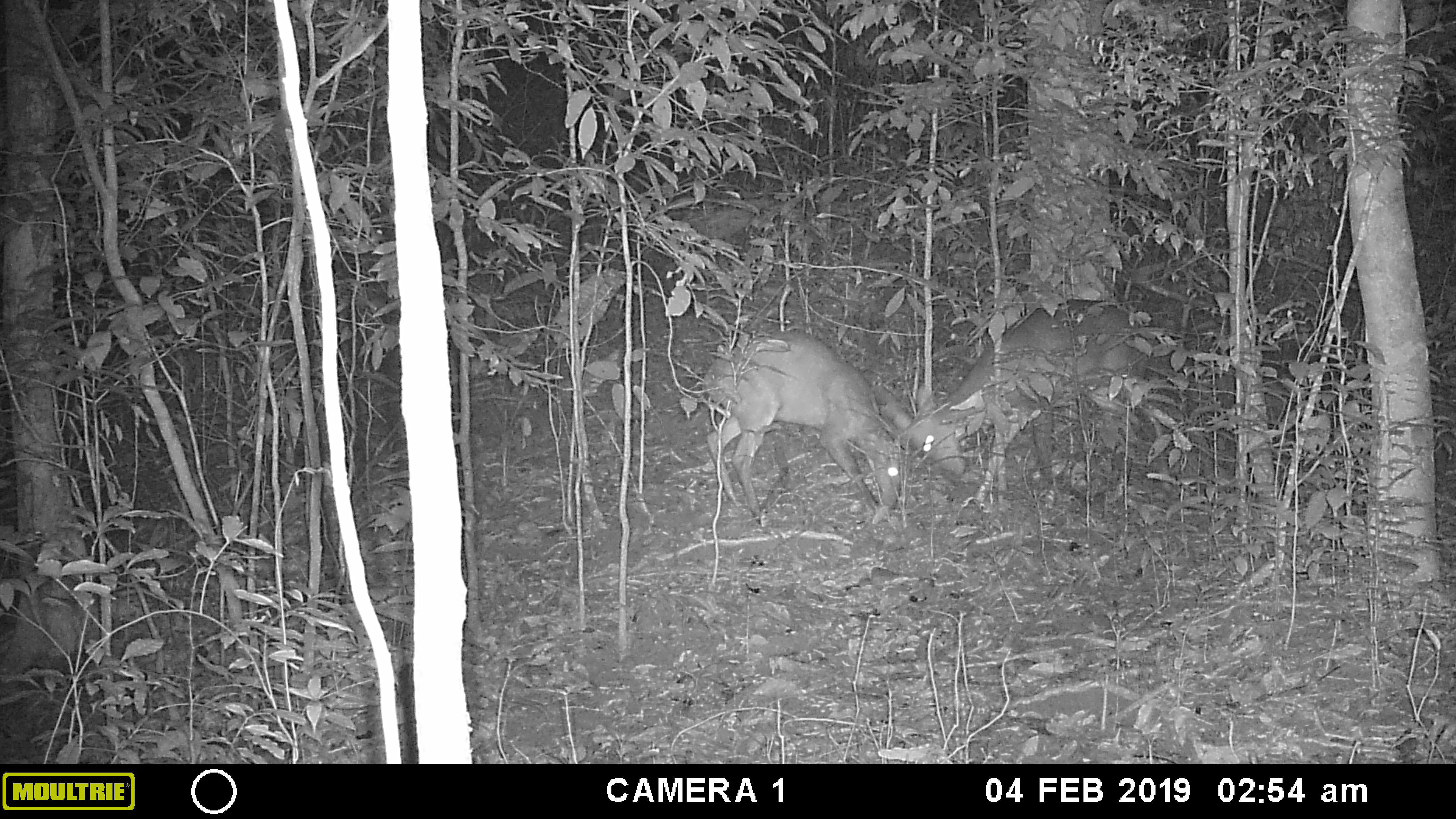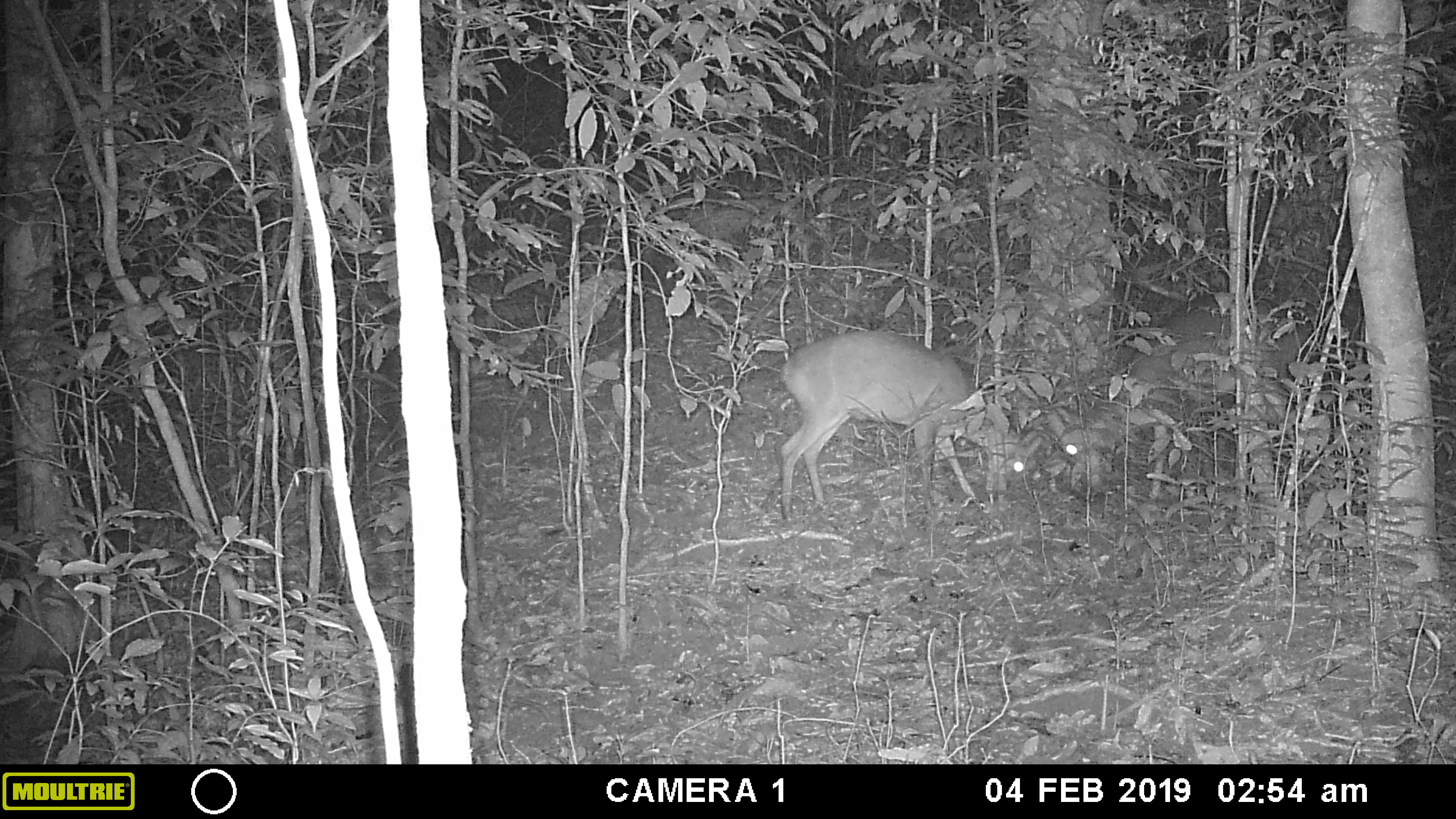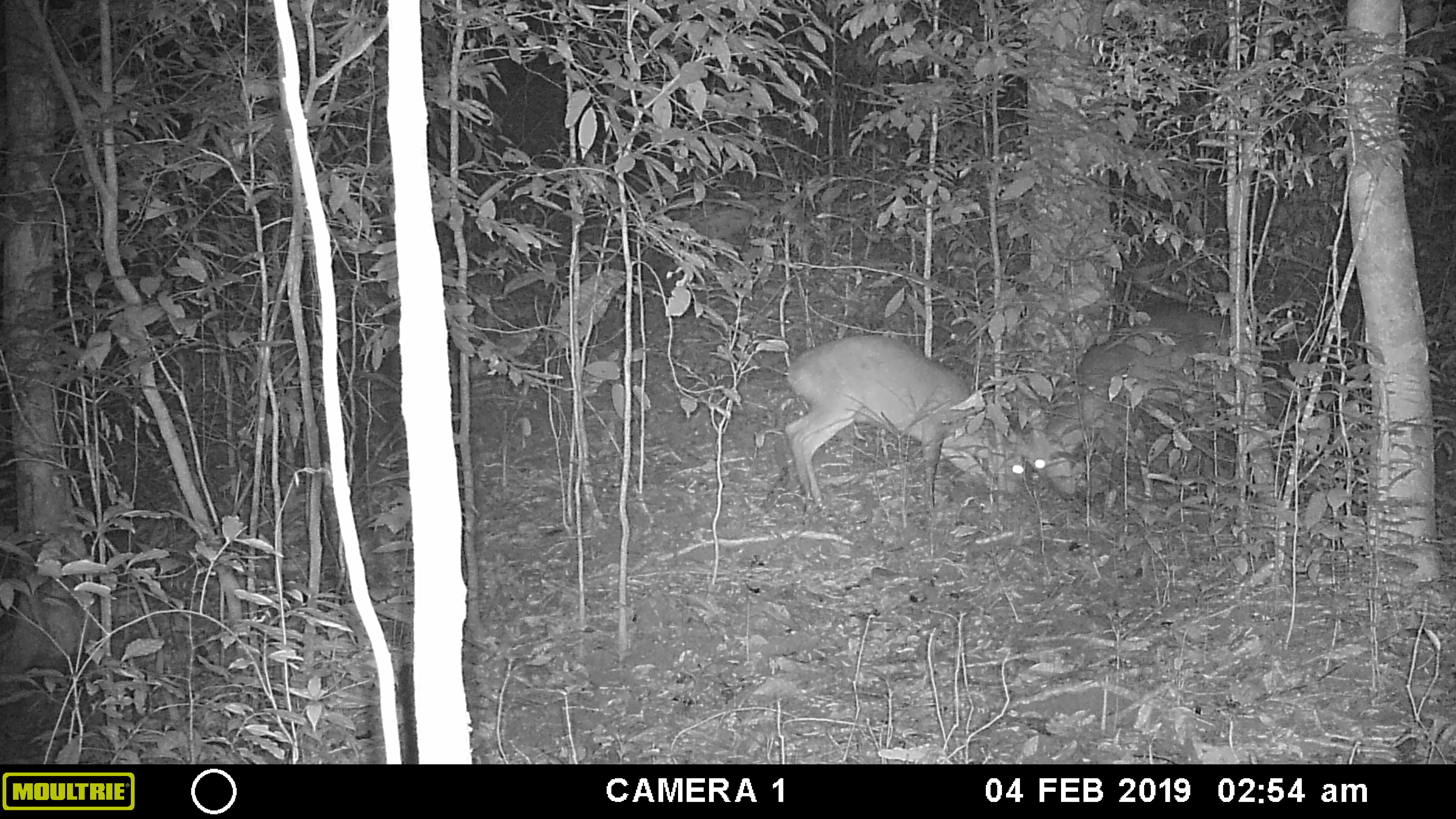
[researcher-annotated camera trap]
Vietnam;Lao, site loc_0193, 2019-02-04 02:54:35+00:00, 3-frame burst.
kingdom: Animalia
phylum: Chordata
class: Mammalia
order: Artiodactyla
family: Cervidae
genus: Muntiacus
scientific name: Muntiacus vuquangensis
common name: large-antlered muntjac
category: large antlered muntjac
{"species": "large antlered muntjac (large-antlered muntjac) (Muntiacus vuquangensis)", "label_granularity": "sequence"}